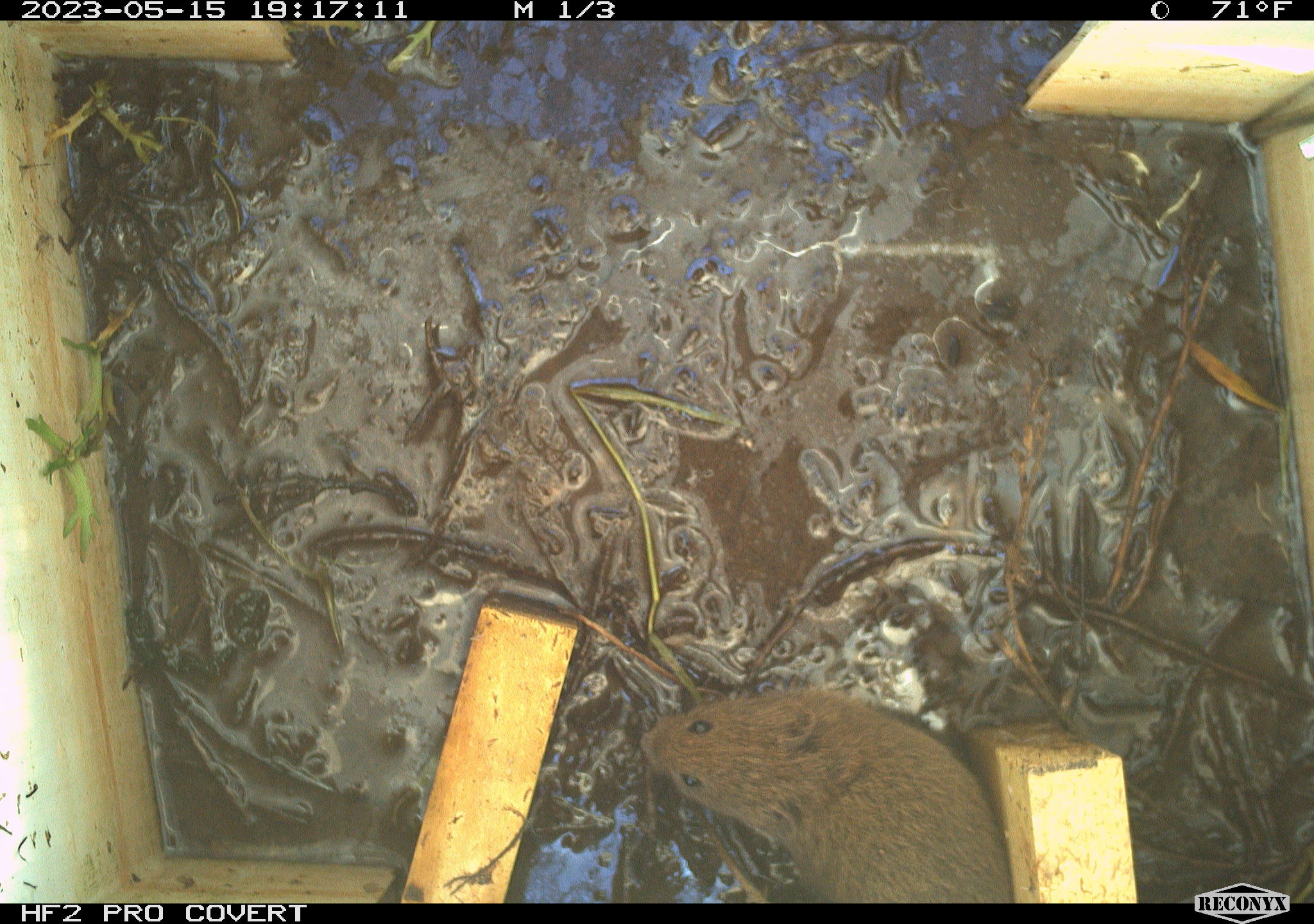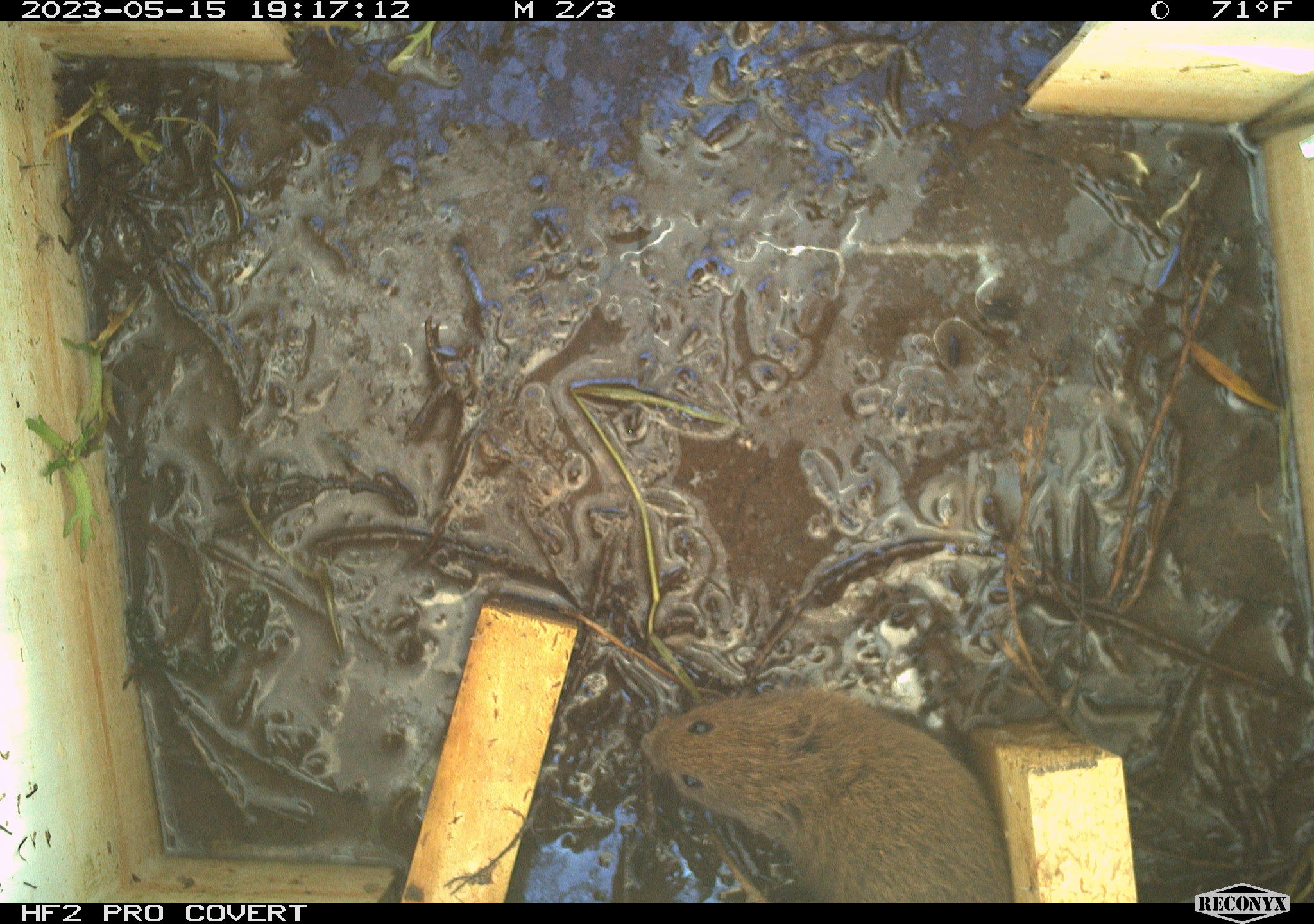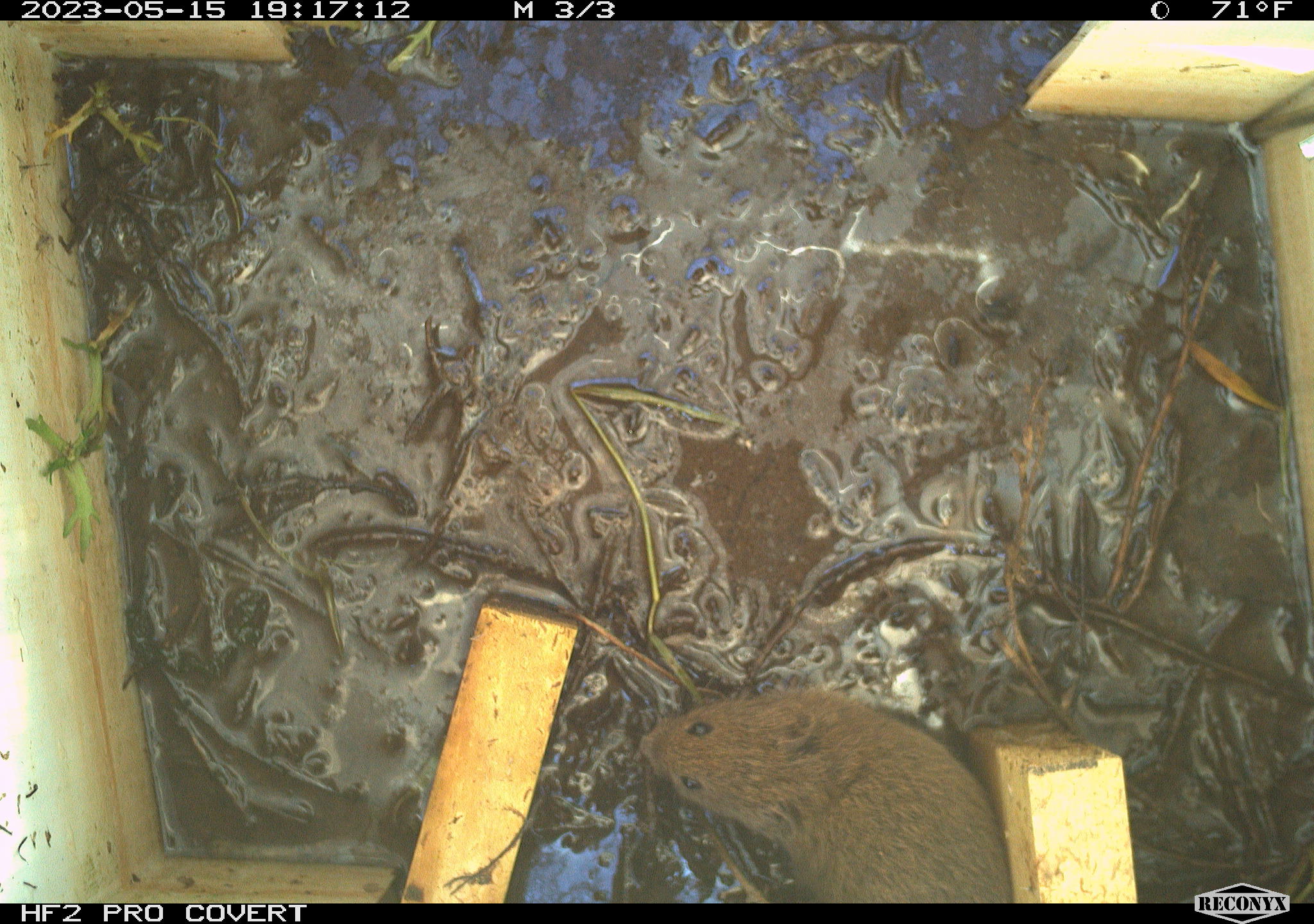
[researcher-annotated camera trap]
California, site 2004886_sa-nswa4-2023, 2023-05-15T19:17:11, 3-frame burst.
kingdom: Animalia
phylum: Chordata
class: Mammalia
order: Rodentia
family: Cricetidae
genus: Microtus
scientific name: Microtus californicus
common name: california vole